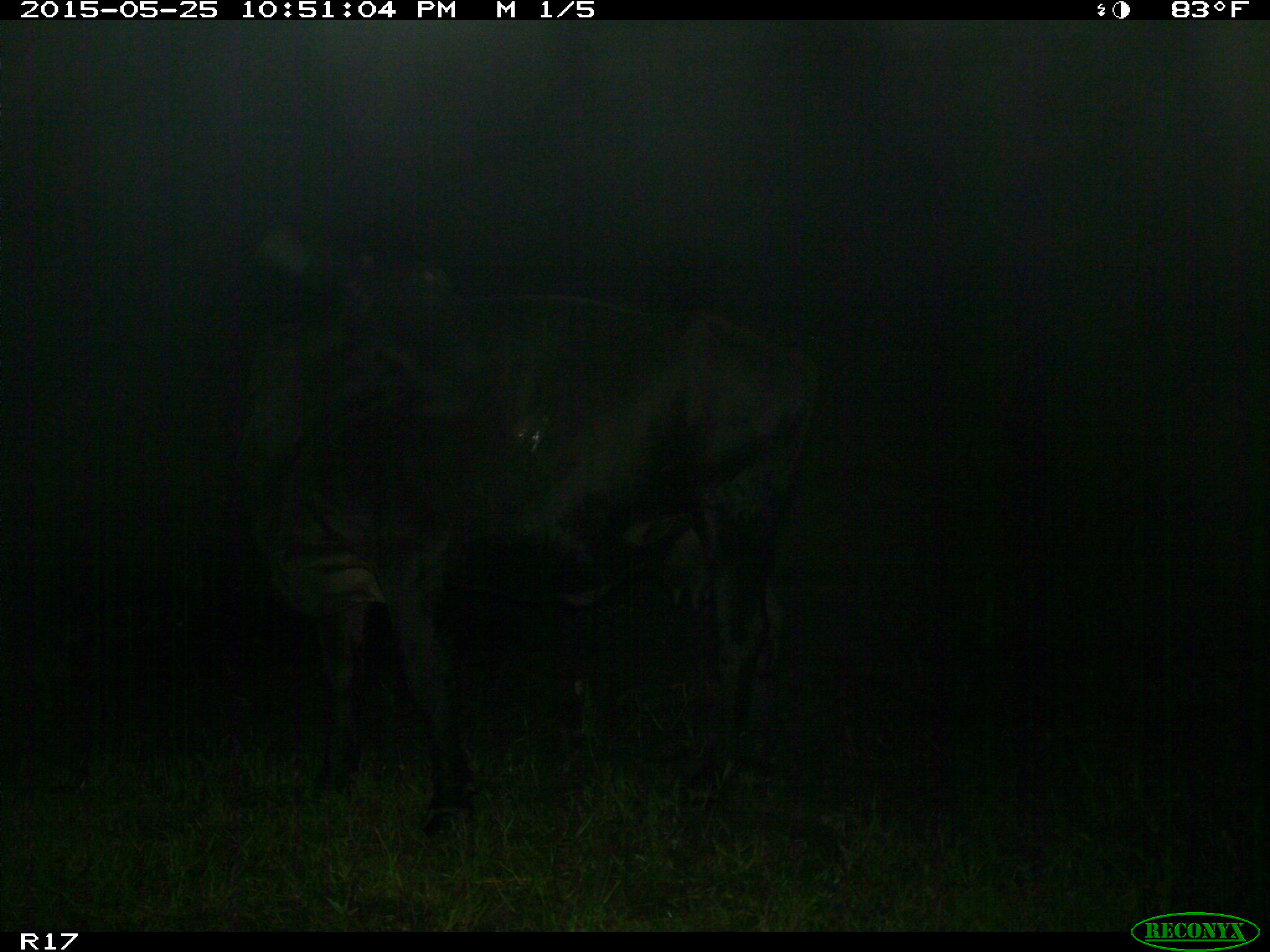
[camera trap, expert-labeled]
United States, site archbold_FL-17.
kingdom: Animalia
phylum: Chordata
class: Mammalia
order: Artiodactyla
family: Bovidae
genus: Bos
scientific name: Bos taurus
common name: domestic cow